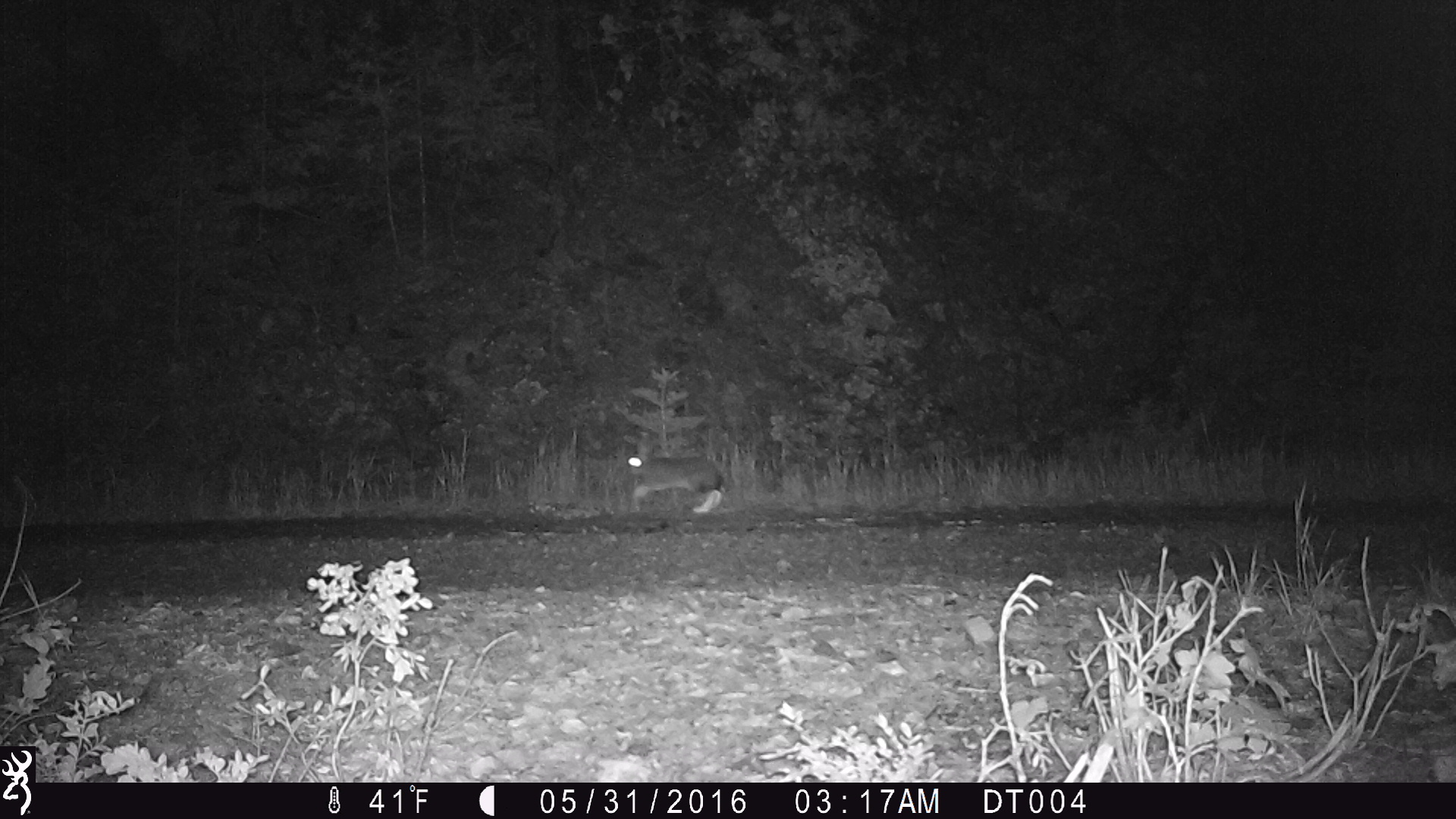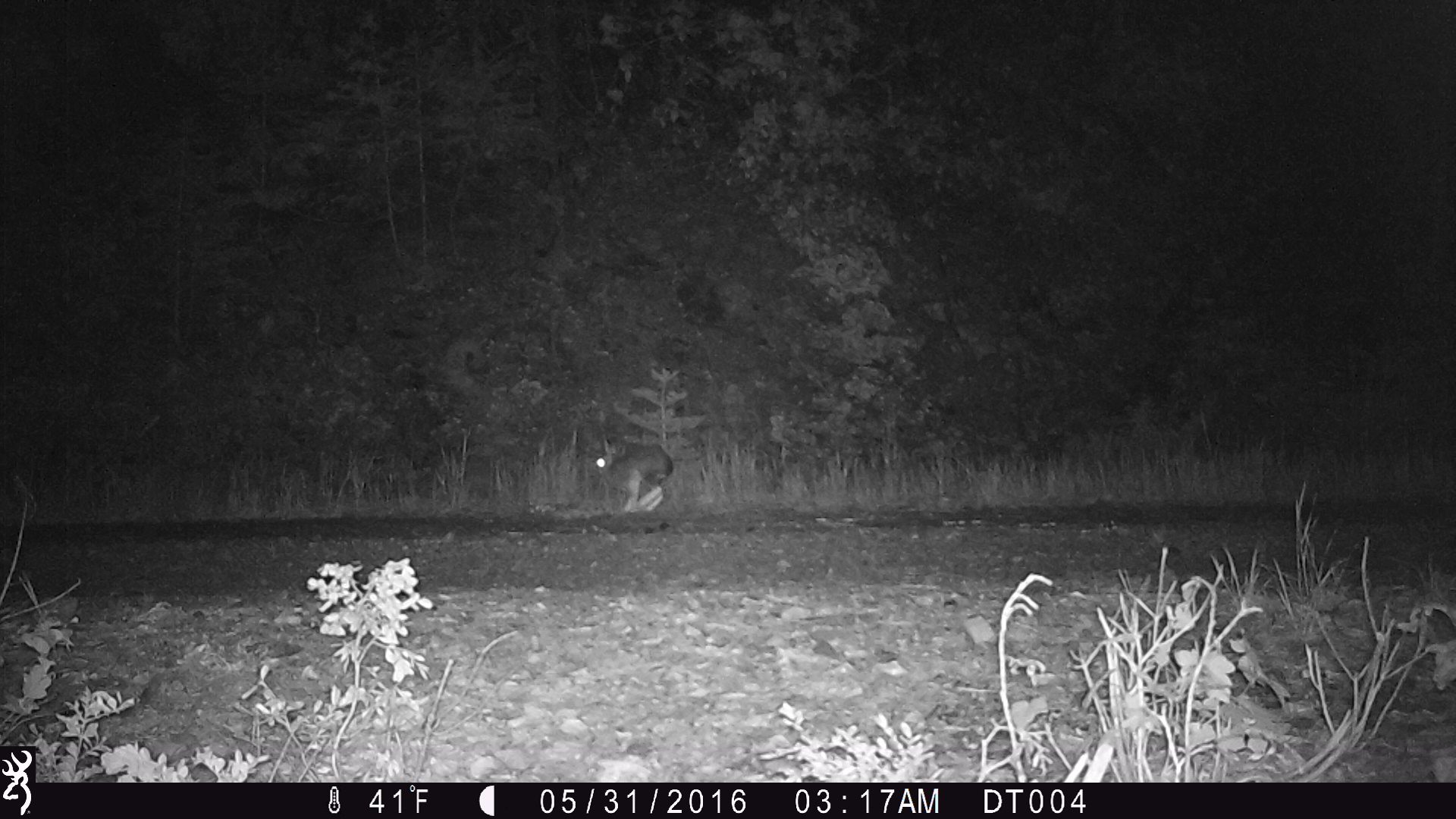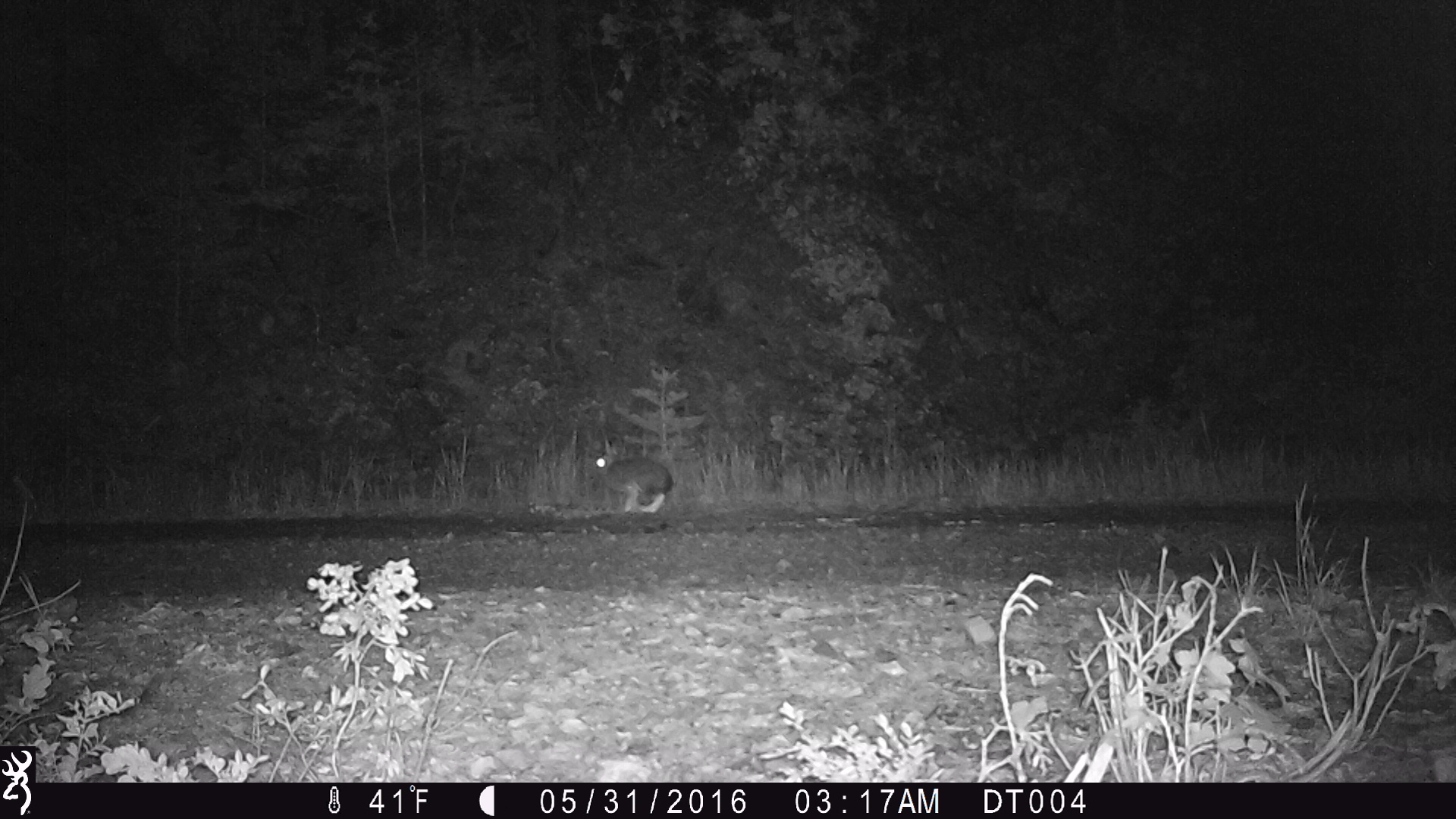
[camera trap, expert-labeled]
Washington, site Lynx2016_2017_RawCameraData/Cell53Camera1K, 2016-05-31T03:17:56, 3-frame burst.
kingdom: Animalia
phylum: Chordata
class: Mammalia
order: Lagomorpha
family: Leporidae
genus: Lepus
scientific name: Lepus americanus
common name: snowshoe hare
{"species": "Lepus americanus (snowshoe hare)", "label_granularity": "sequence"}